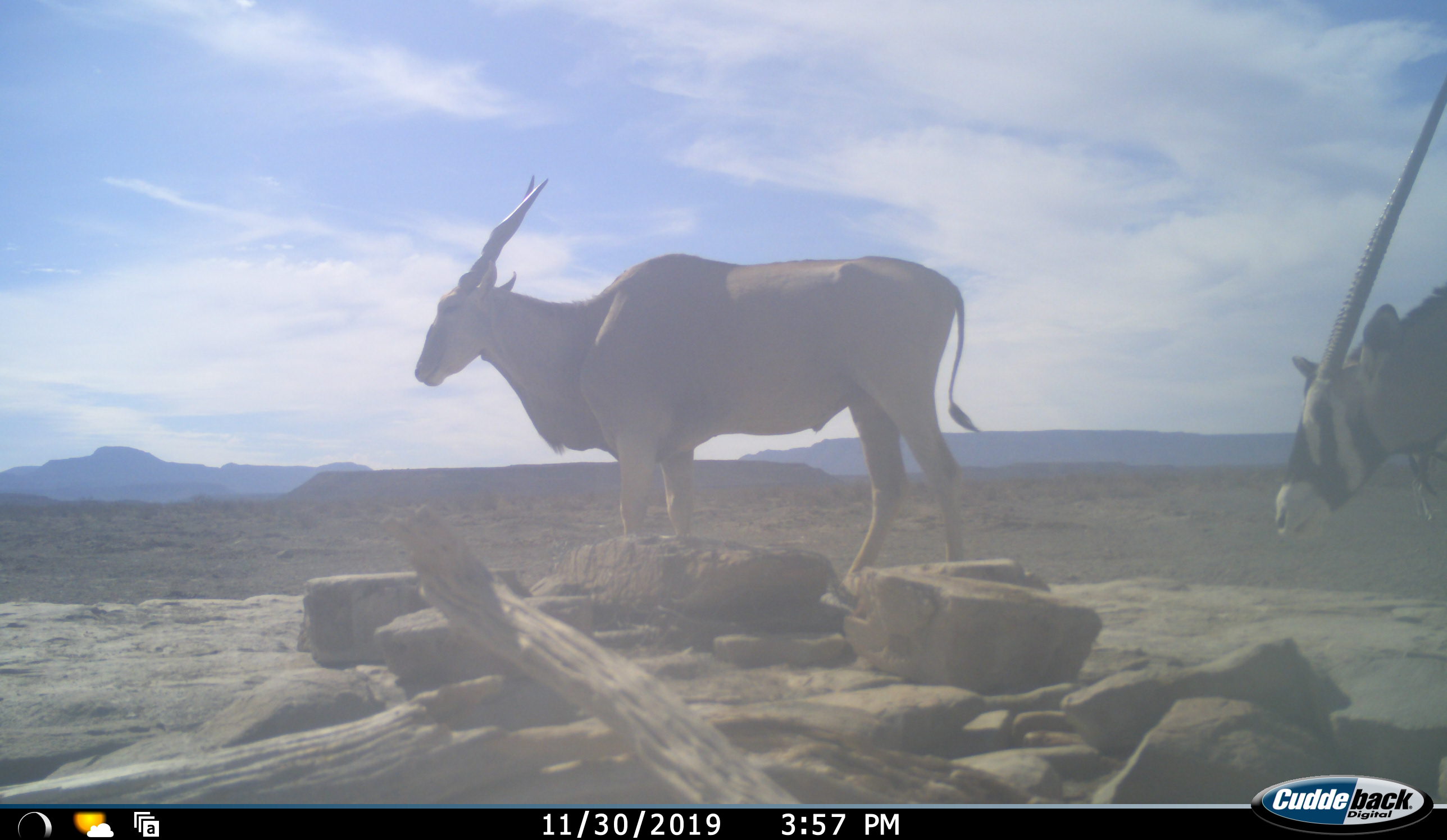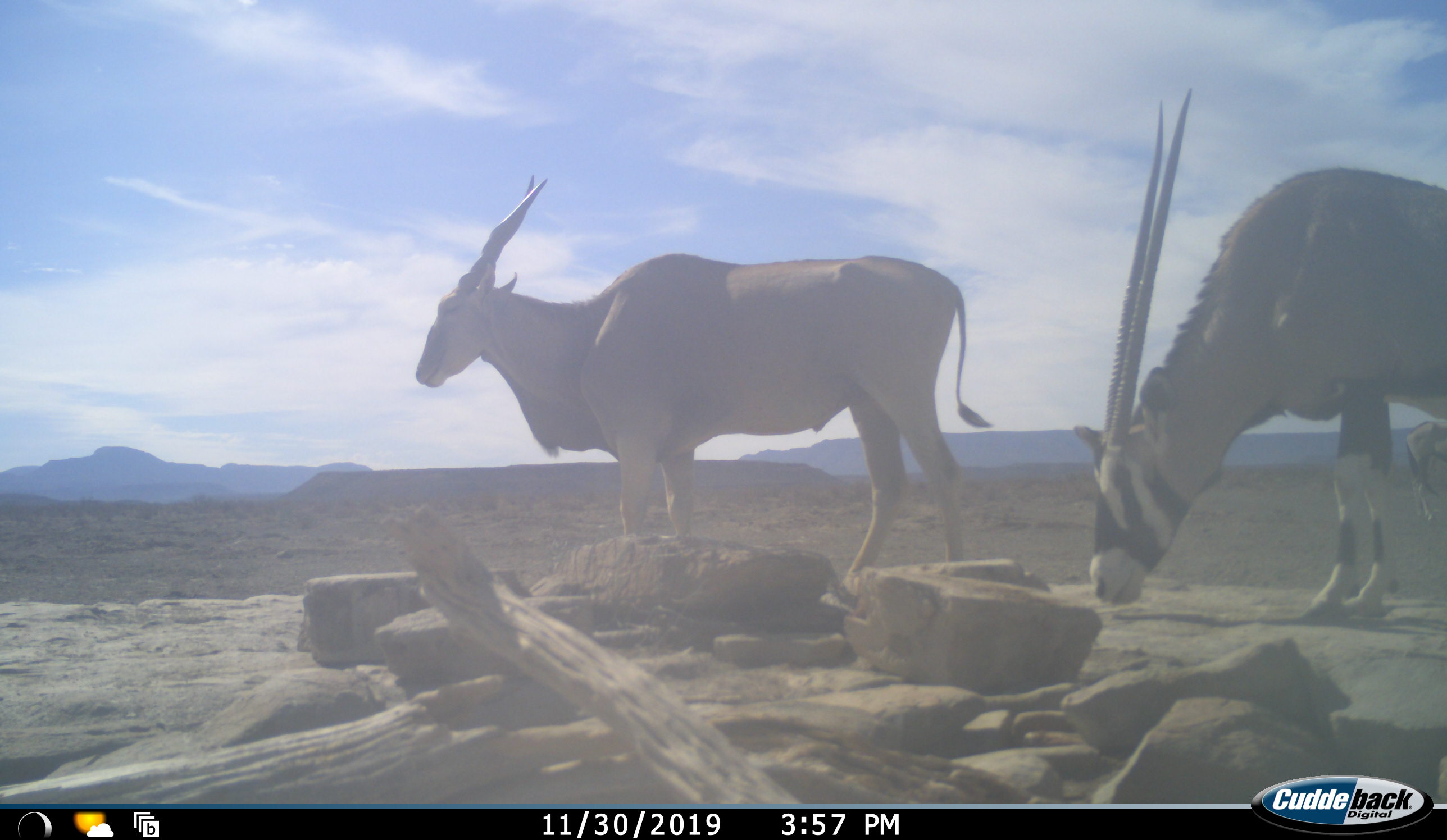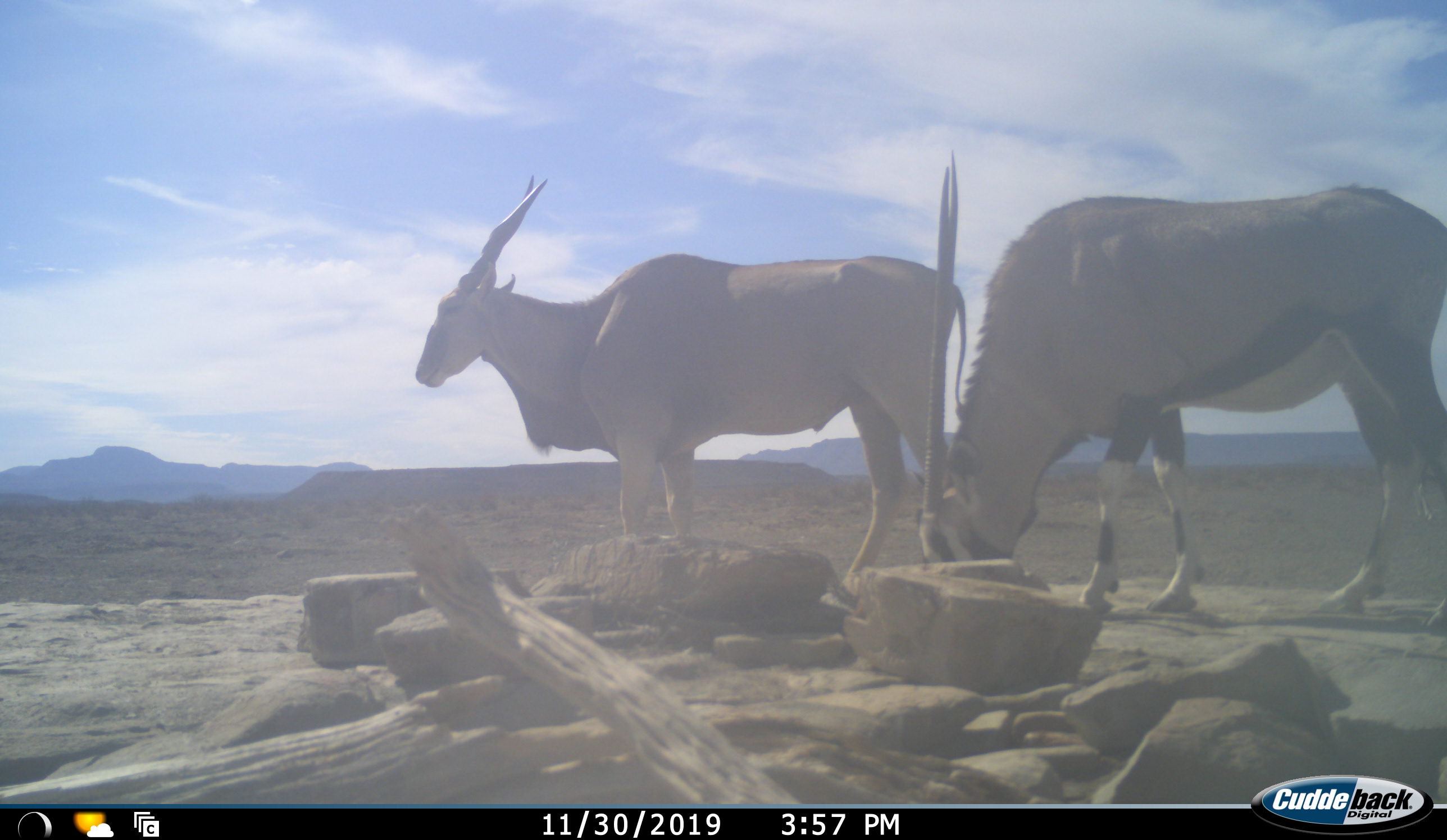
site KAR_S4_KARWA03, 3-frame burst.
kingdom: Animalia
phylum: Chordata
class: Mammalia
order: Artiodactyla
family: Bovidae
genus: Tragelaphus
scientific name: Tragelaphus oryx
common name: eland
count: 1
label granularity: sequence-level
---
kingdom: Animalia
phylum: Chordata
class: Mammalia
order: Artiodactyla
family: Bovidae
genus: Oryx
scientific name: Oryx gazella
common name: gemsbok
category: oryx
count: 1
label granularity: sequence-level